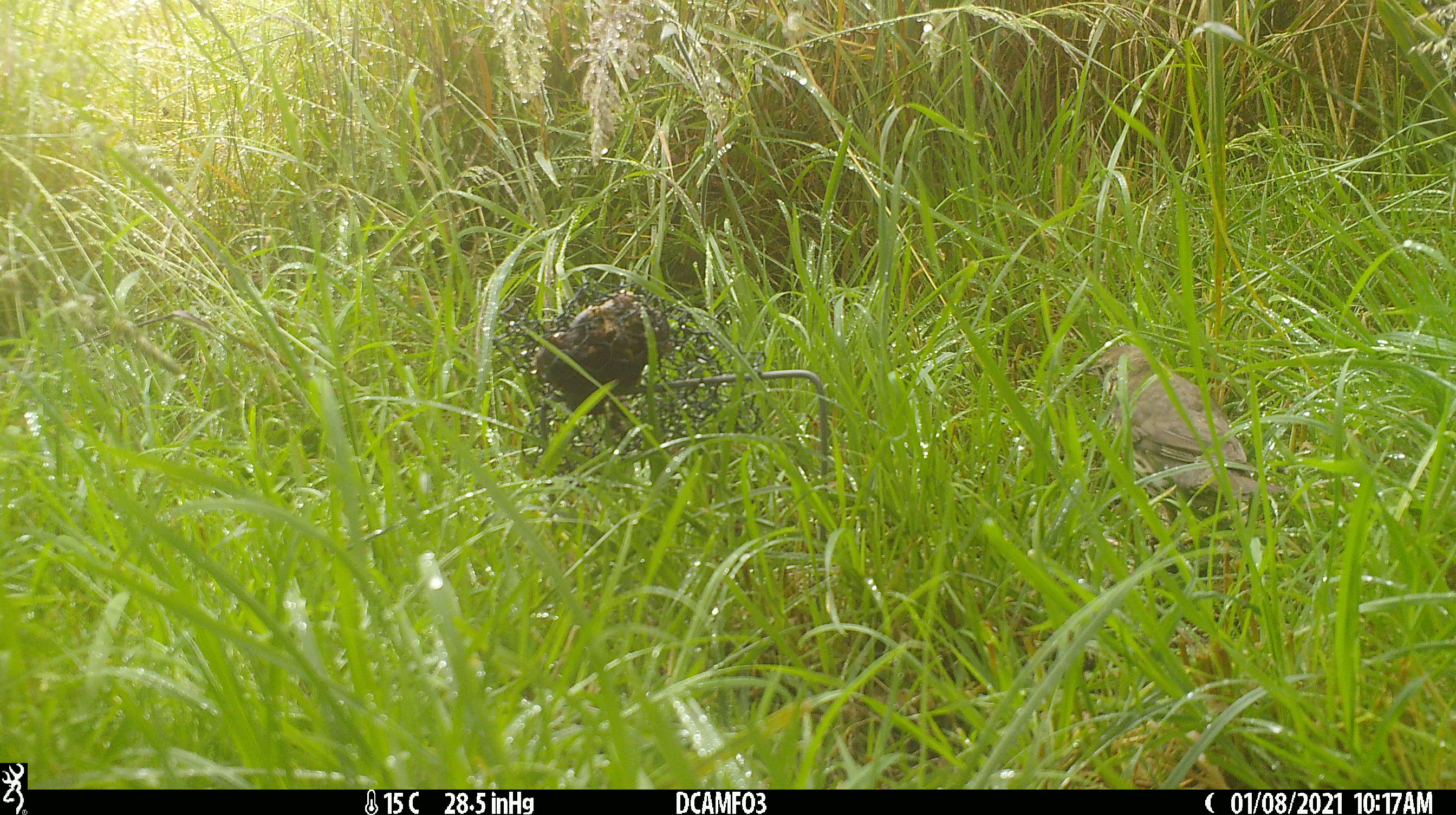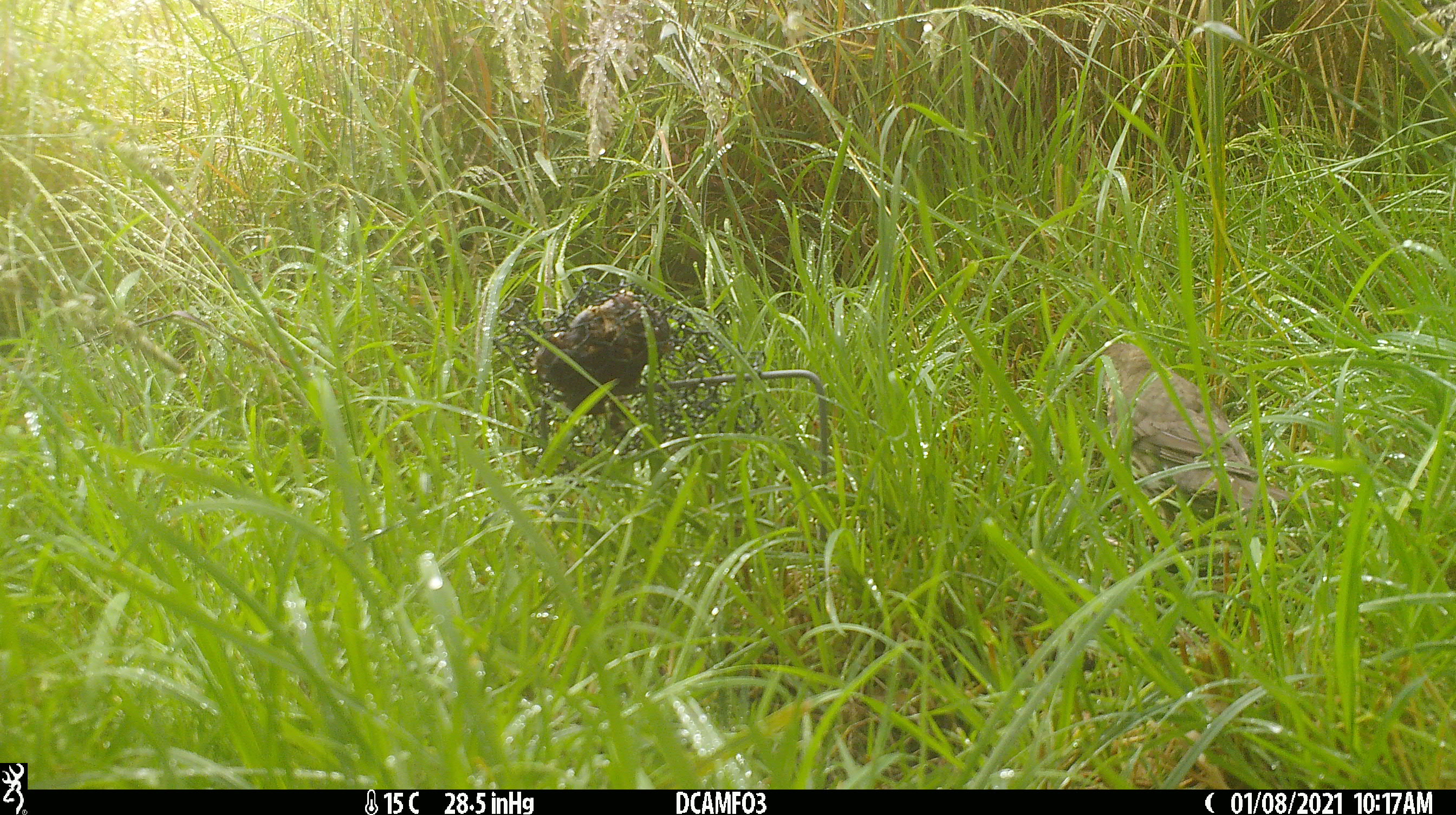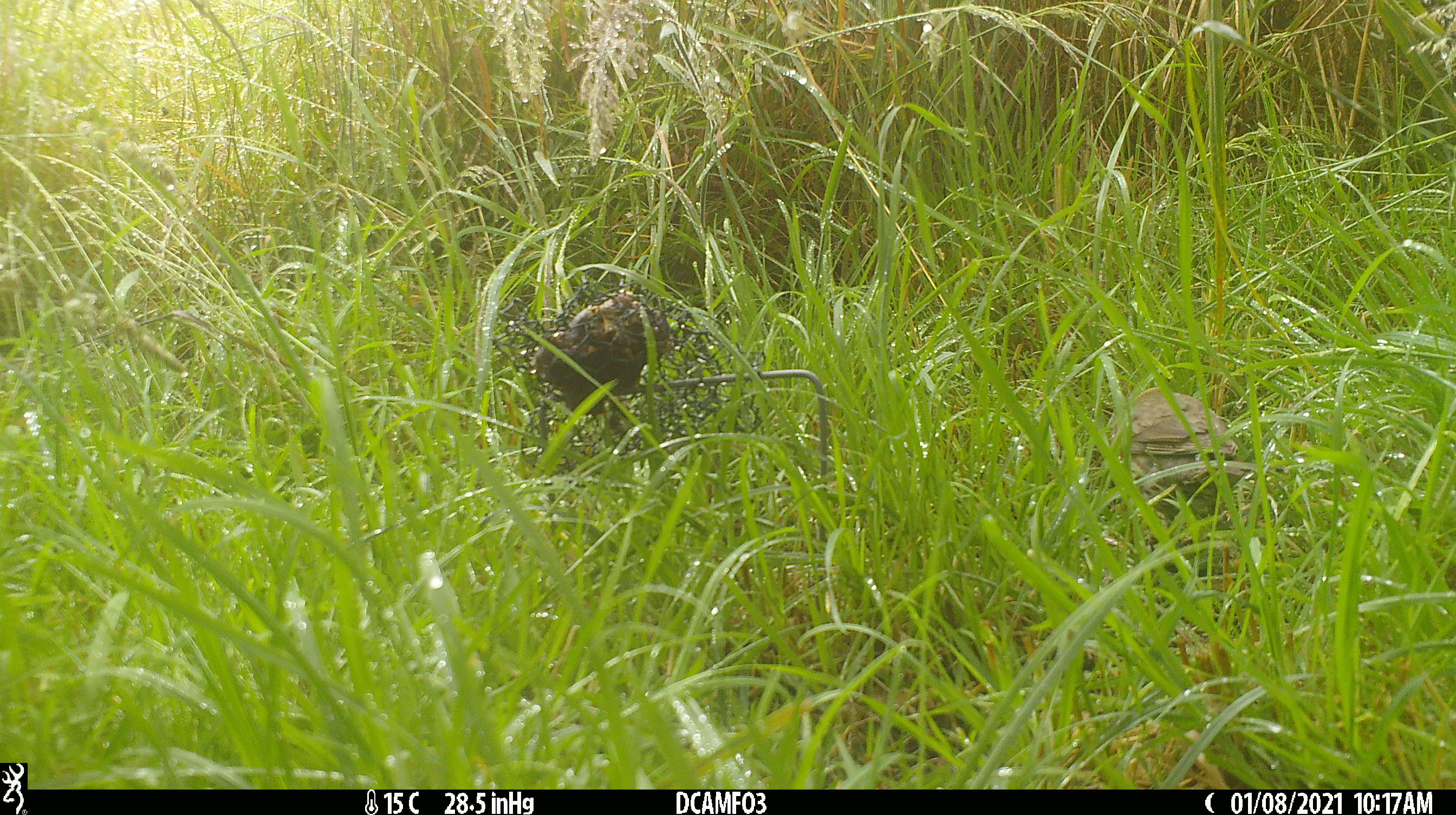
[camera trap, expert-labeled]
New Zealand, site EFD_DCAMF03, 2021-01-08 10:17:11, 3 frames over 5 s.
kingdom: Animalia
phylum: Chordata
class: Aves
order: Passeriformes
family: Turdidae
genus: Turdus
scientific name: Turdus philomelos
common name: song thrush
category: thrush